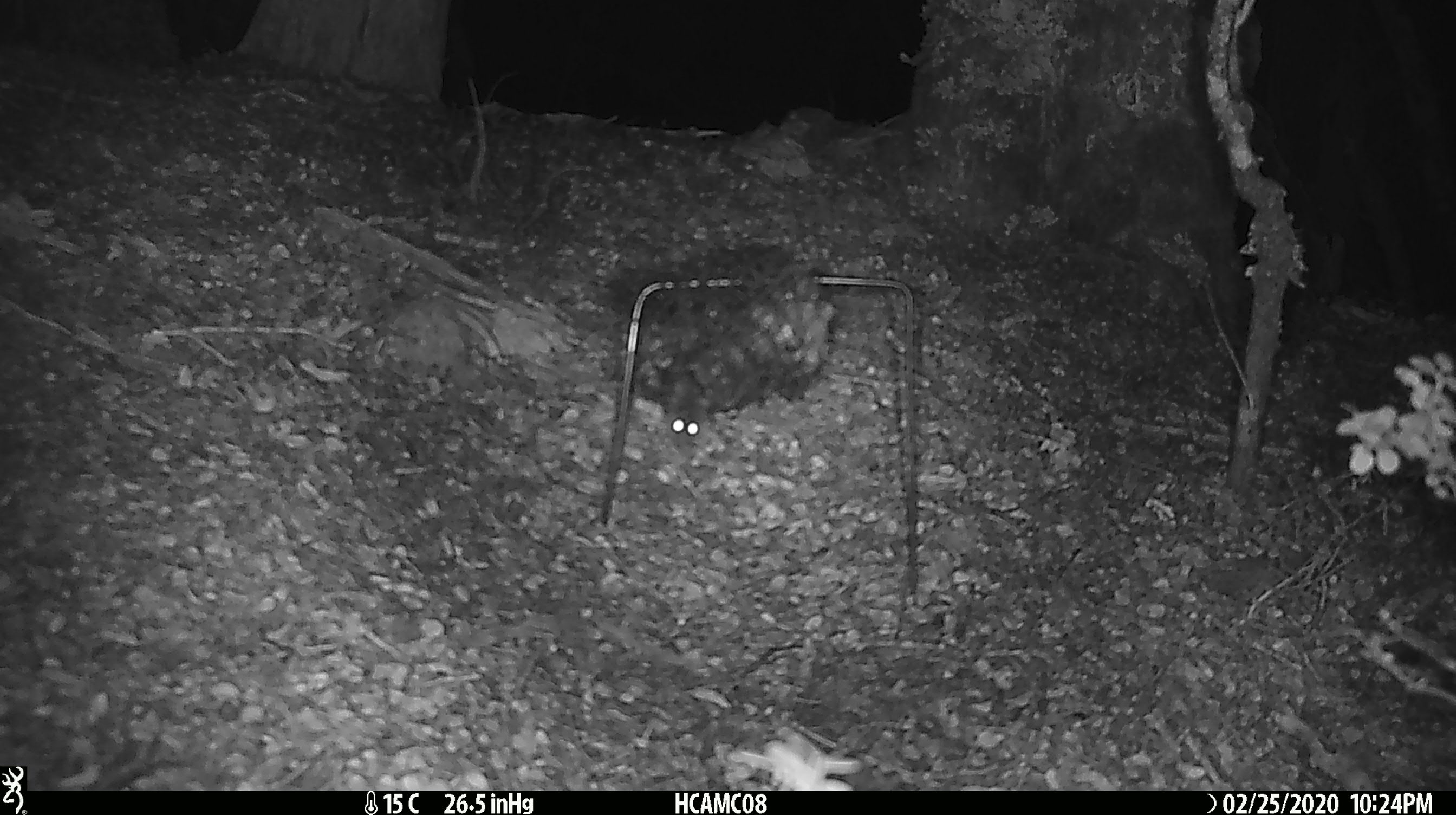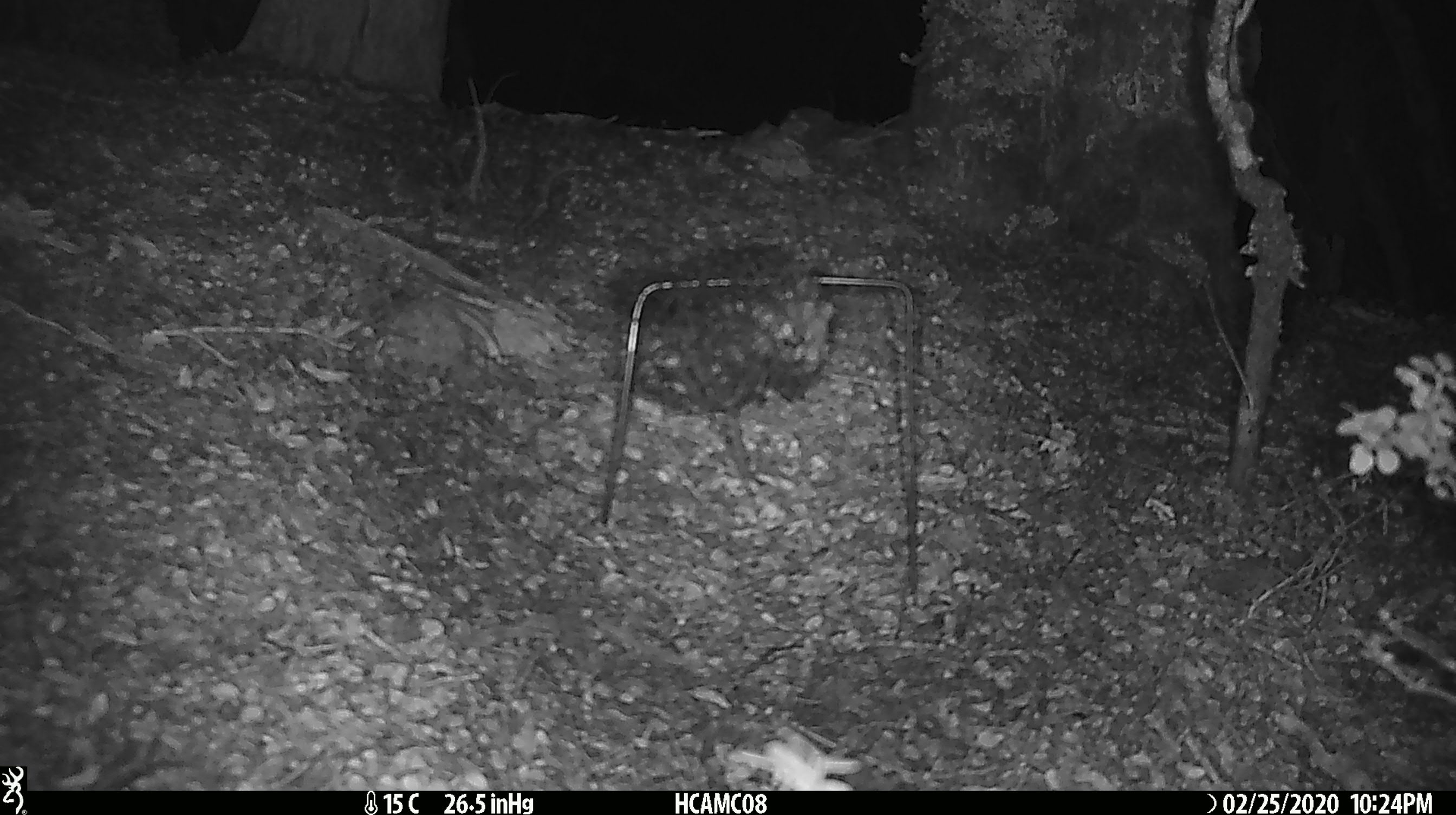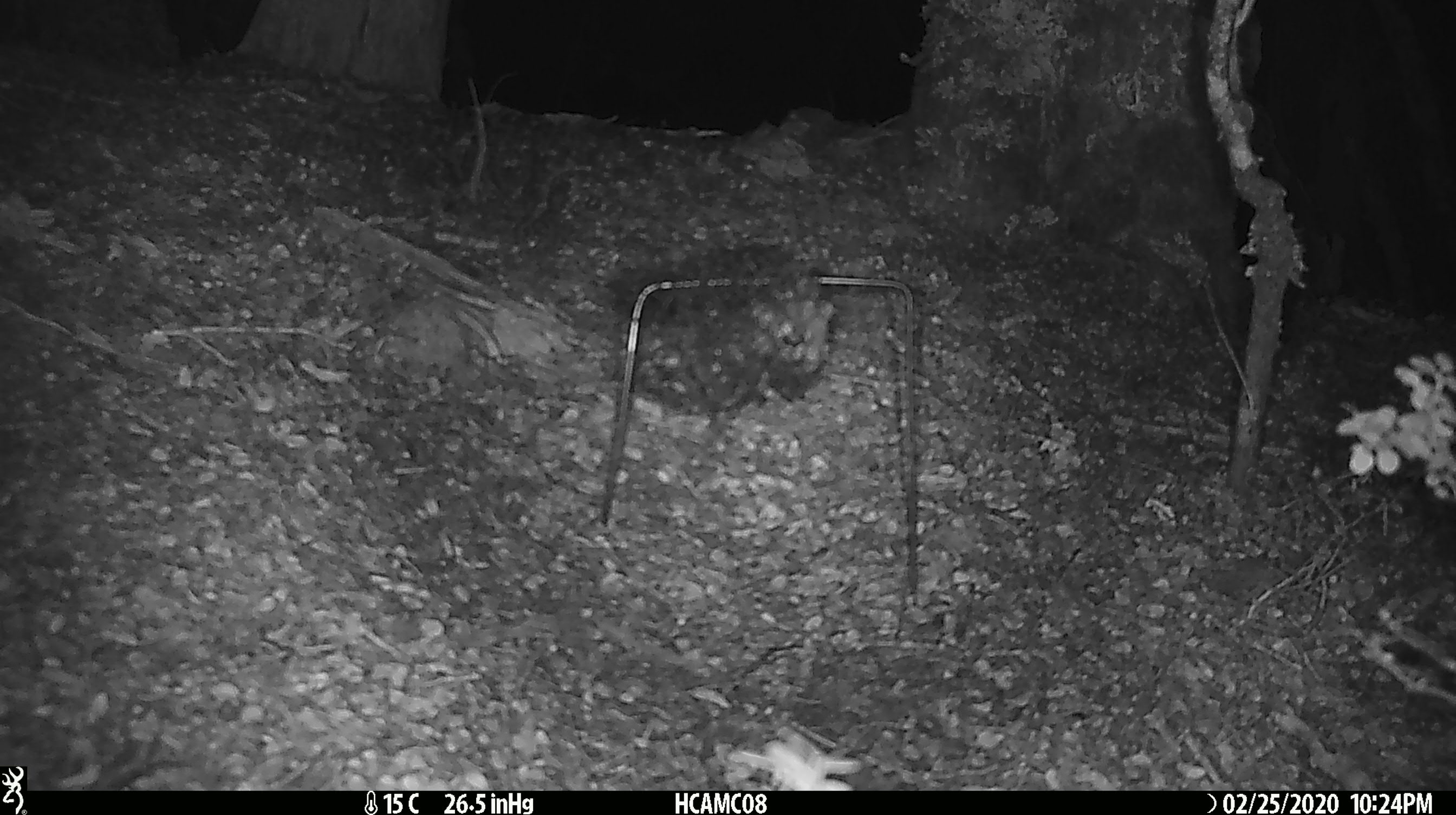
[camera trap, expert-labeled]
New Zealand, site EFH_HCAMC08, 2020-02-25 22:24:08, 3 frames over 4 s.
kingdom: Animalia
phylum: Chordata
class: Mammalia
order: Rodentia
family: Muridae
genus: Mus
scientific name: Mus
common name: mouse